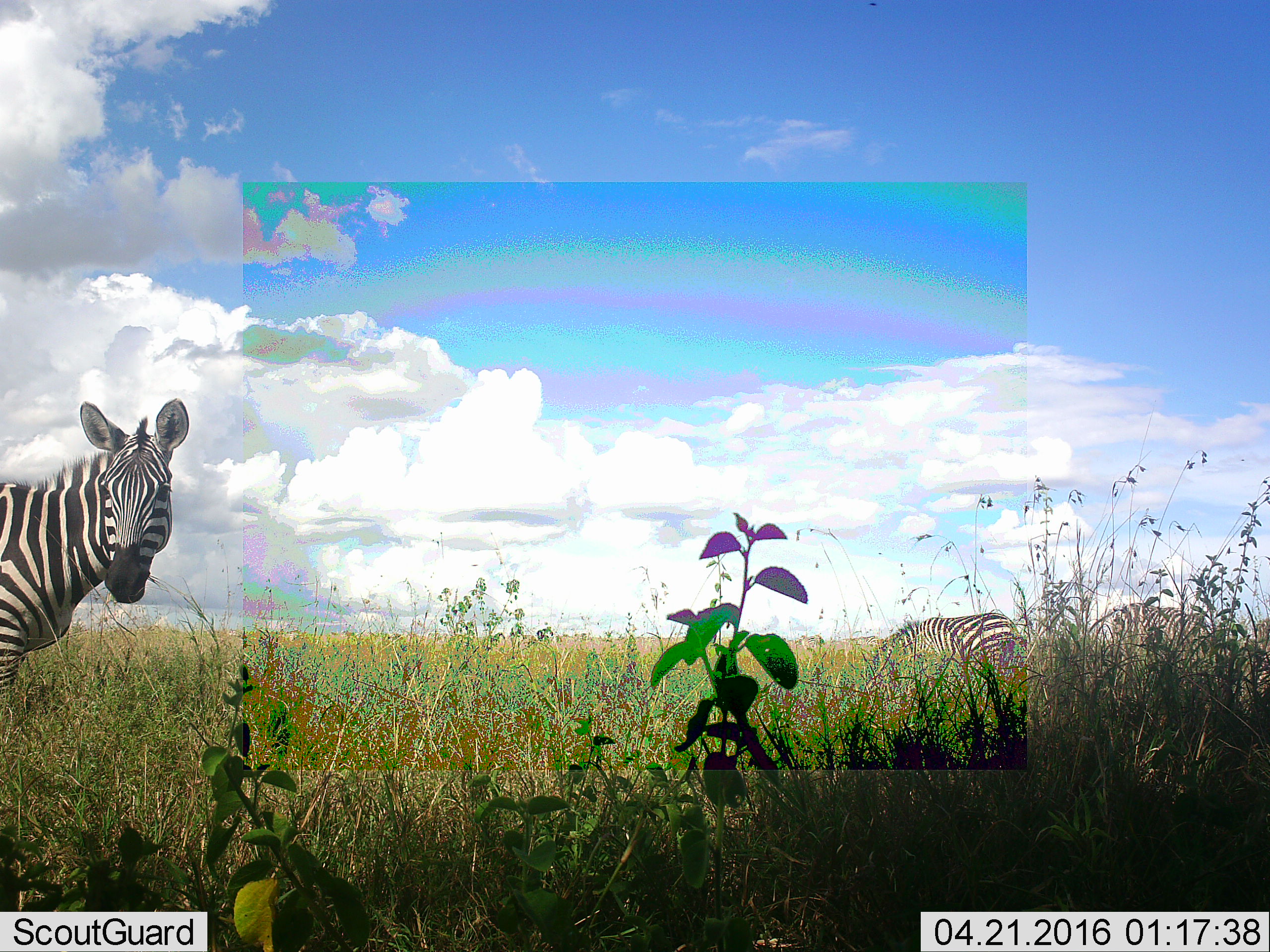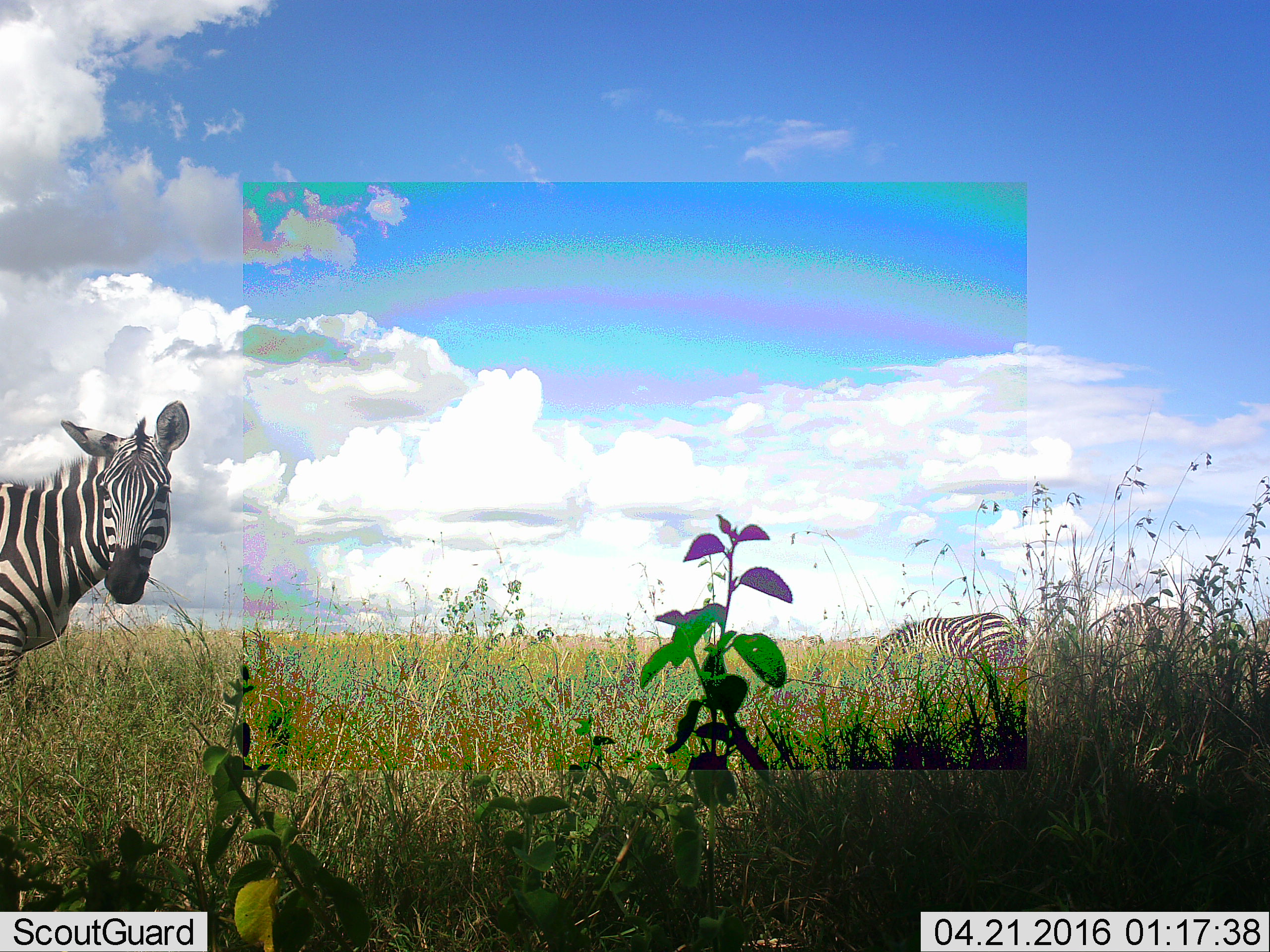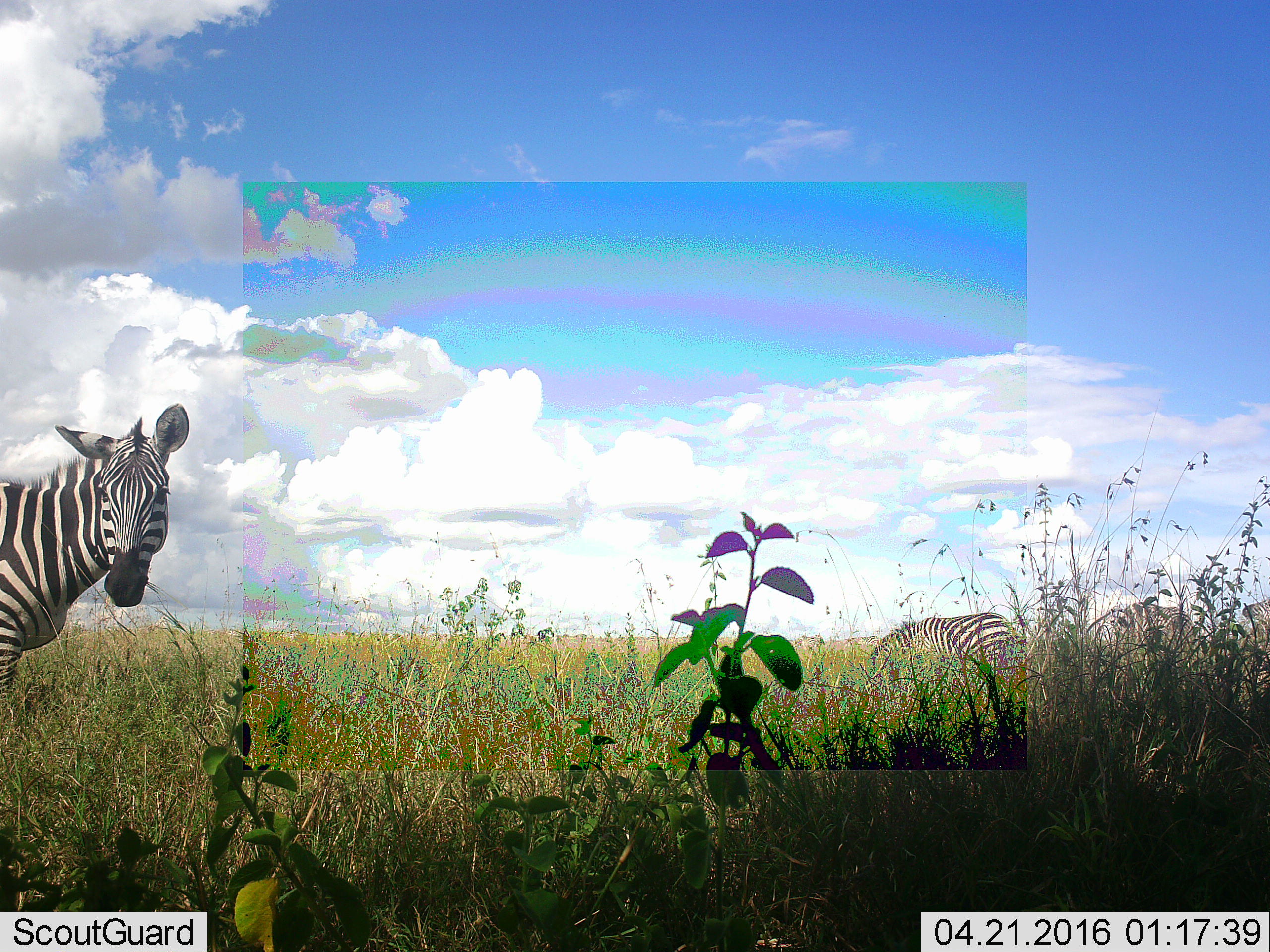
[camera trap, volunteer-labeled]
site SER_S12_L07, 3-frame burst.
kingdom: Animalia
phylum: Chordata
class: Mammalia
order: Perissodactyla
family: Equidae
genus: Equus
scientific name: Equus quagga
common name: plains zebra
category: zebraplains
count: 5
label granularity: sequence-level